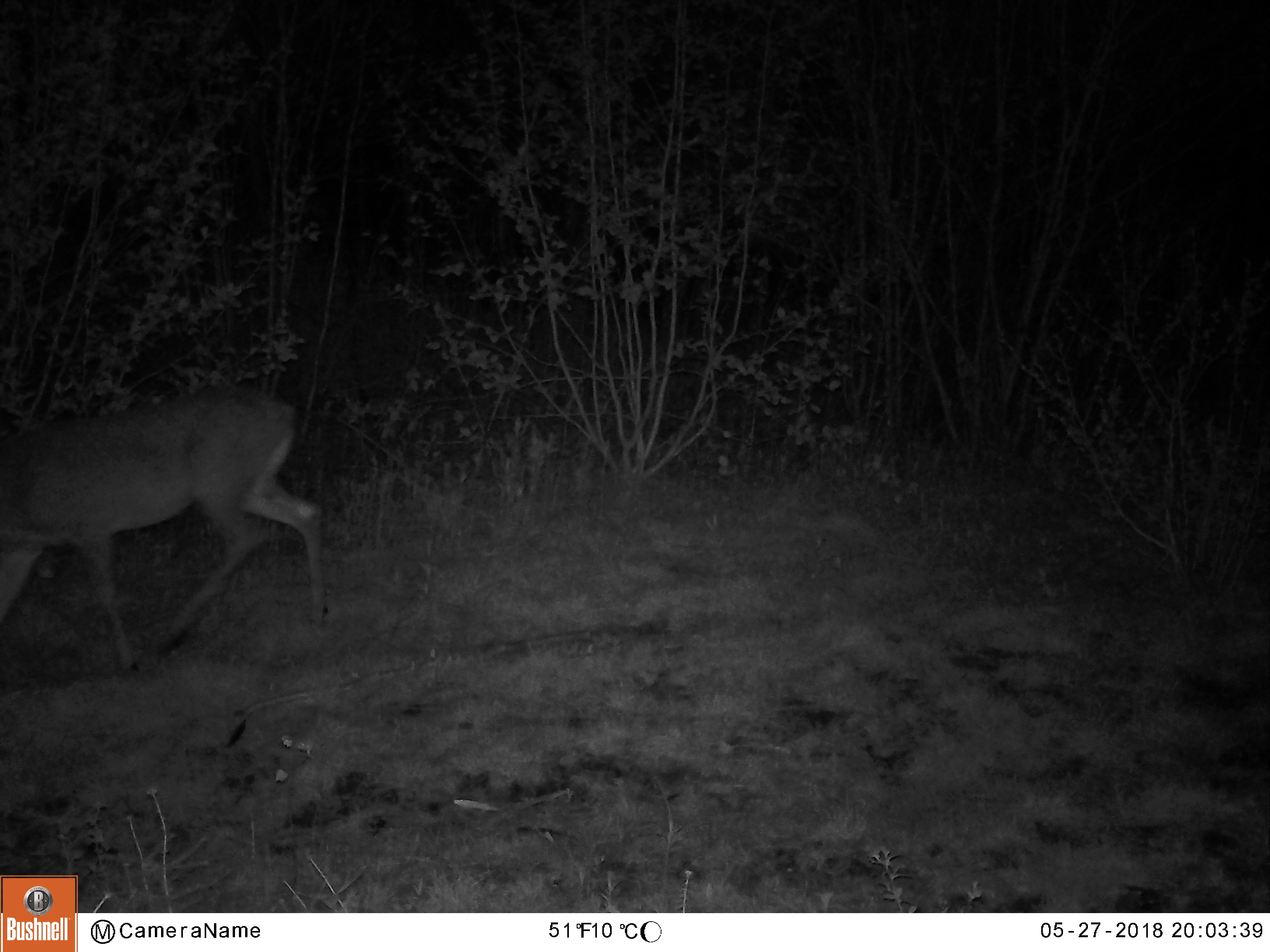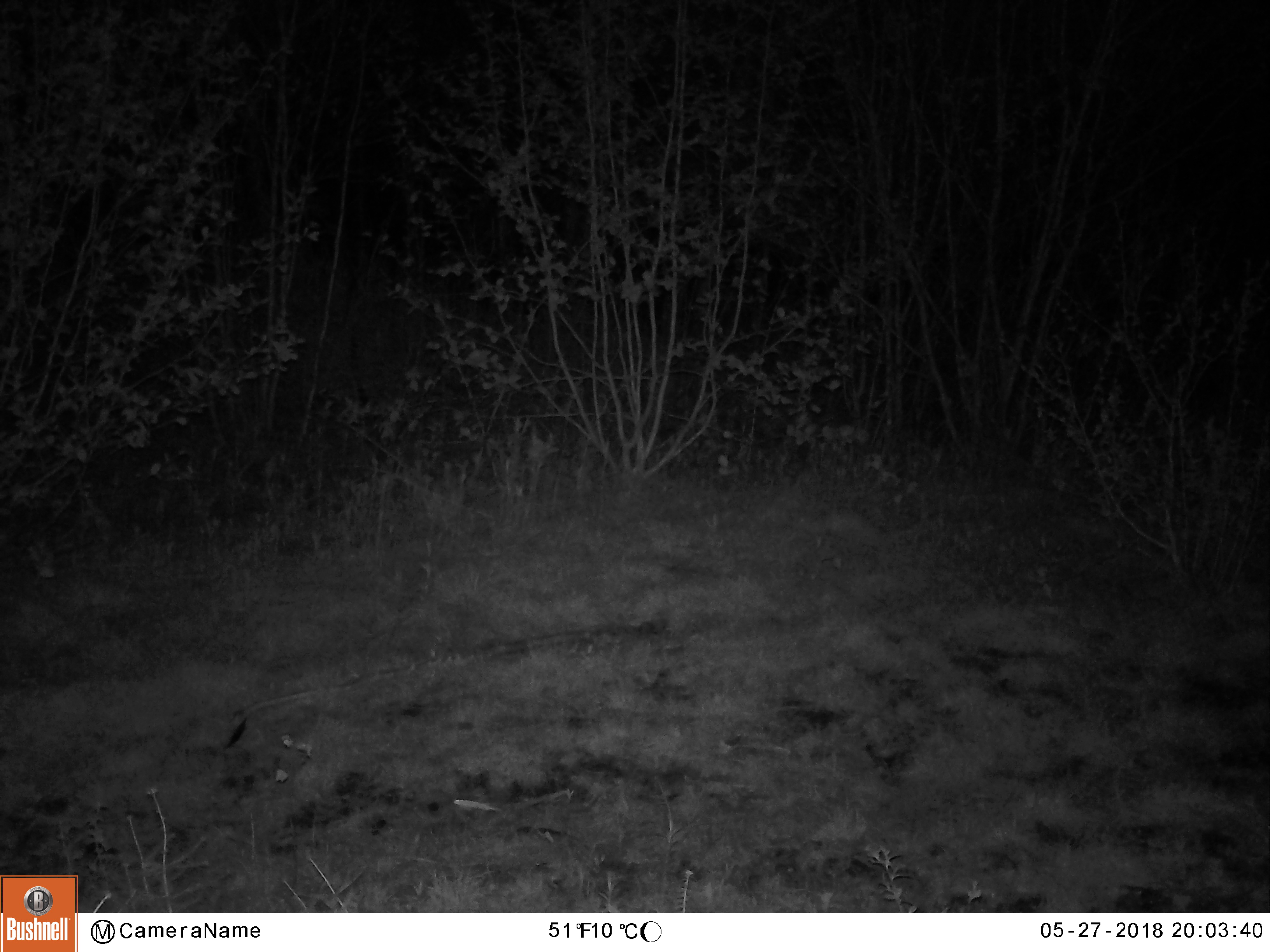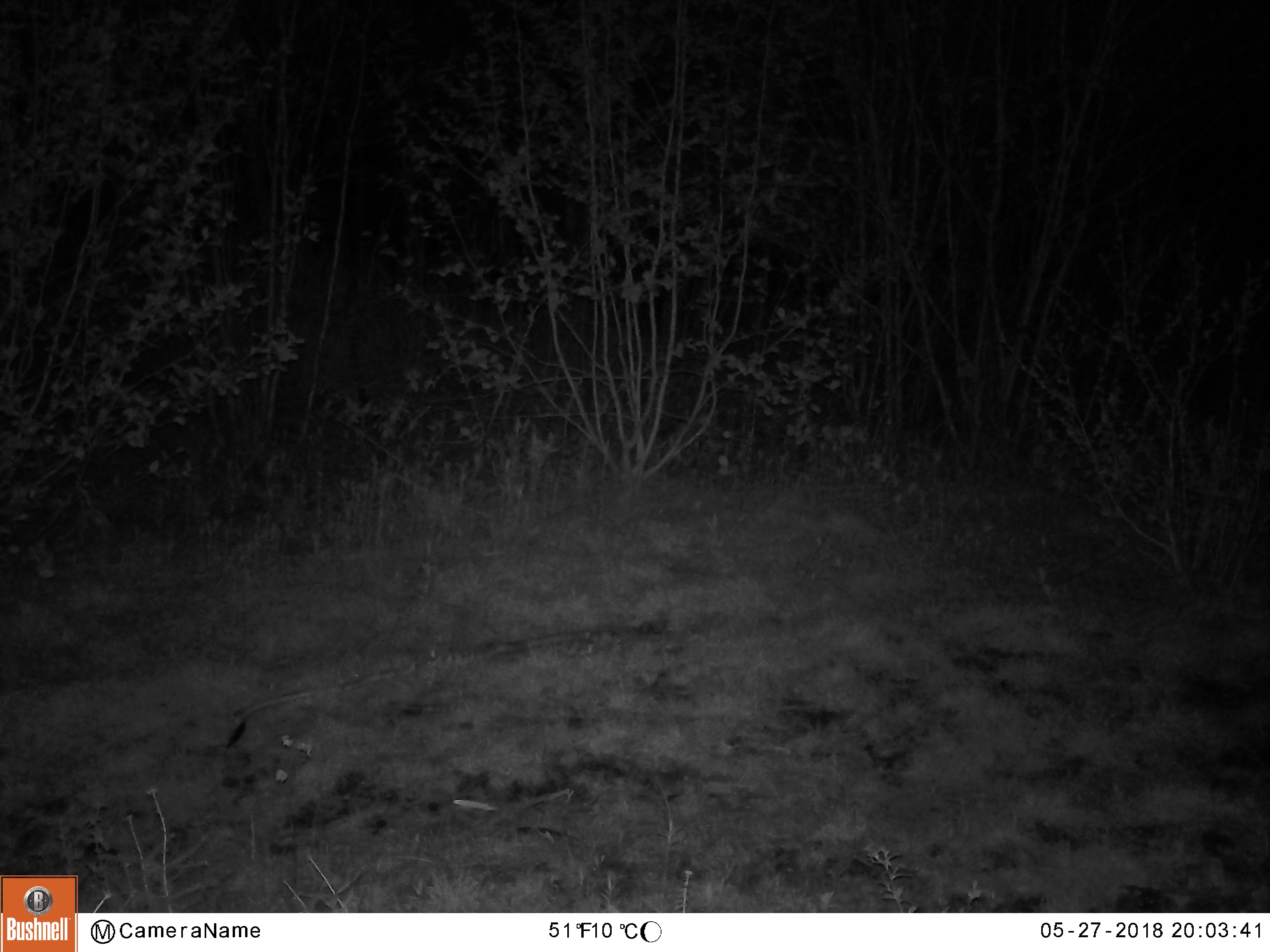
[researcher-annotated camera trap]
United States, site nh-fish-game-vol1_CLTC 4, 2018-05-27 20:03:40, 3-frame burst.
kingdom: Animalia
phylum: Chordata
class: Mammalia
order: Artiodactyla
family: Cervidae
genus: Odocoileus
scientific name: Odocoileus virginianus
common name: white-tailed deer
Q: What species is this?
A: White-tailed deer (Odocoileus virginianus).